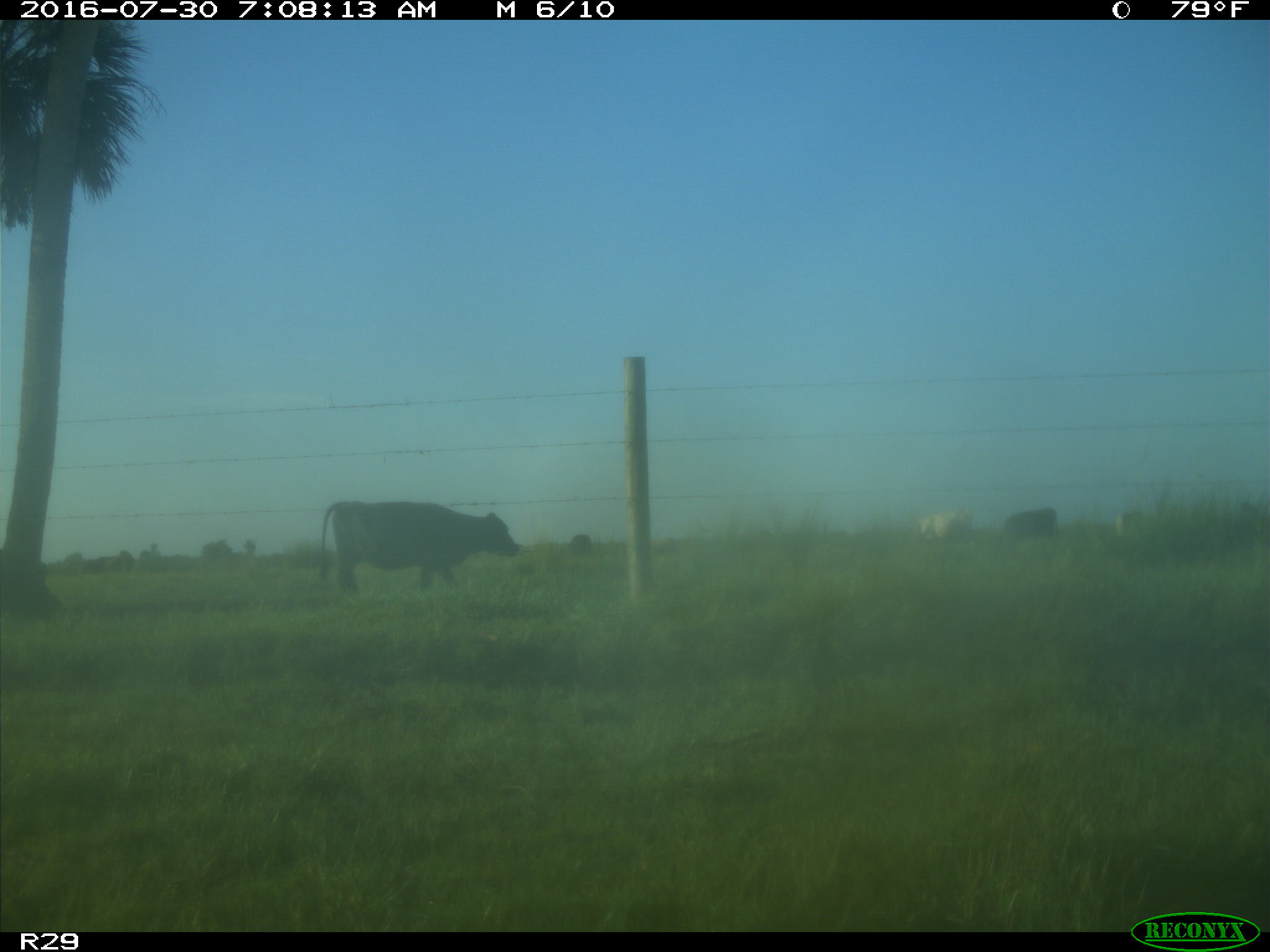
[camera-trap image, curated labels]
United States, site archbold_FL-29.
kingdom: Animalia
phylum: Chordata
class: Mammalia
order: Artiodactyla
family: Bovidae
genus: Bos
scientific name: Bos taurus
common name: domestic cow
Bos taurus (domestic cow).